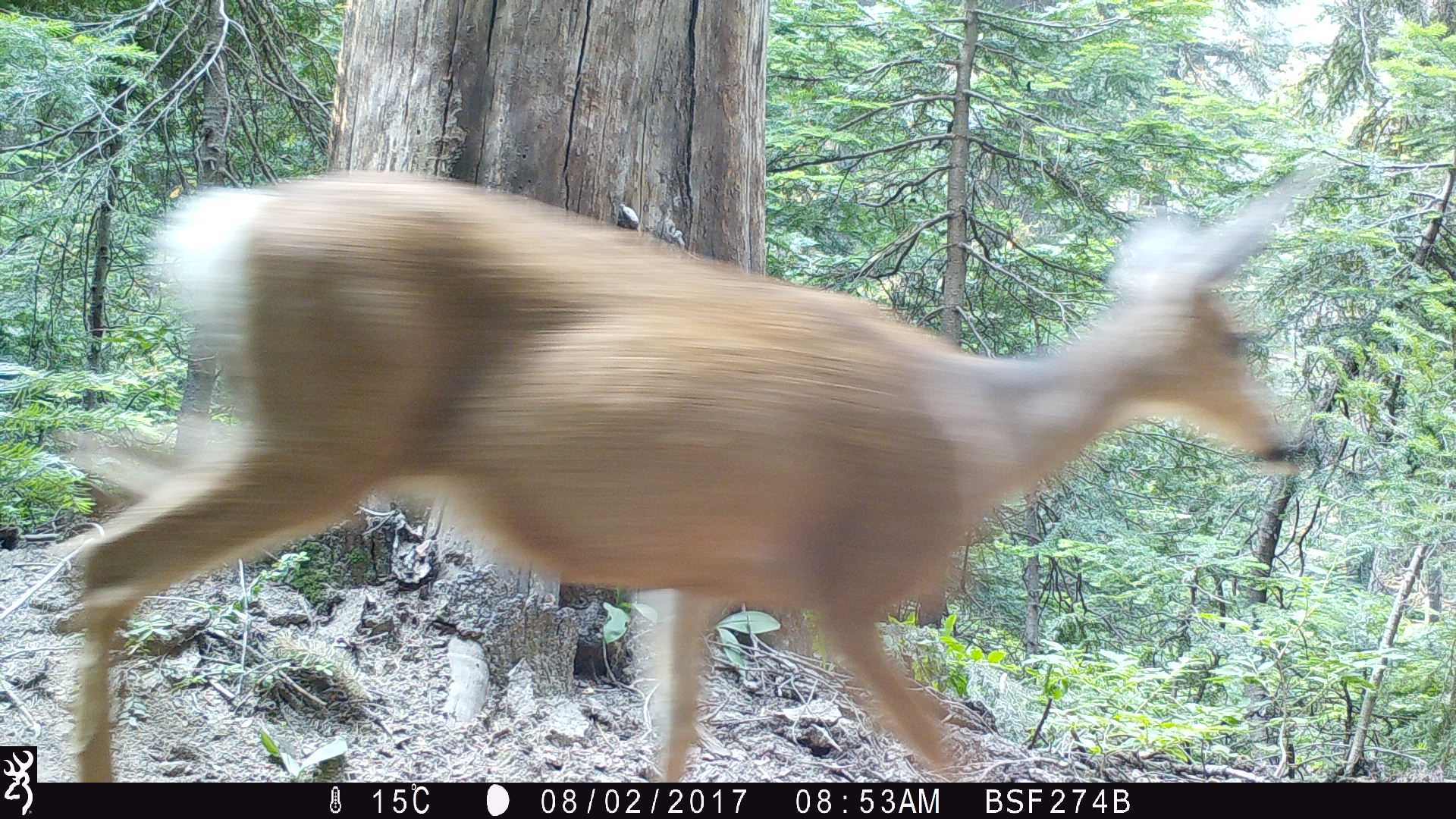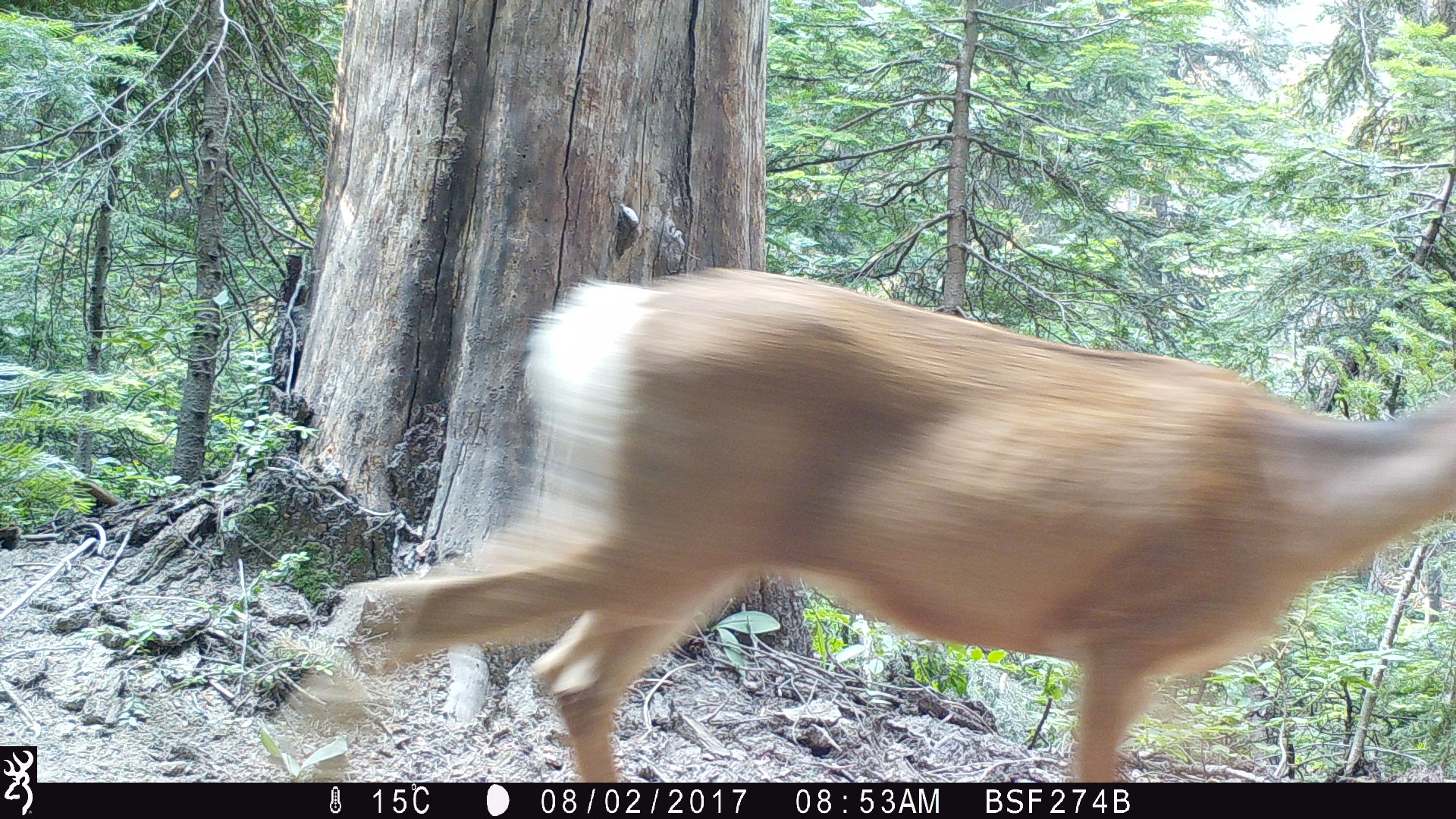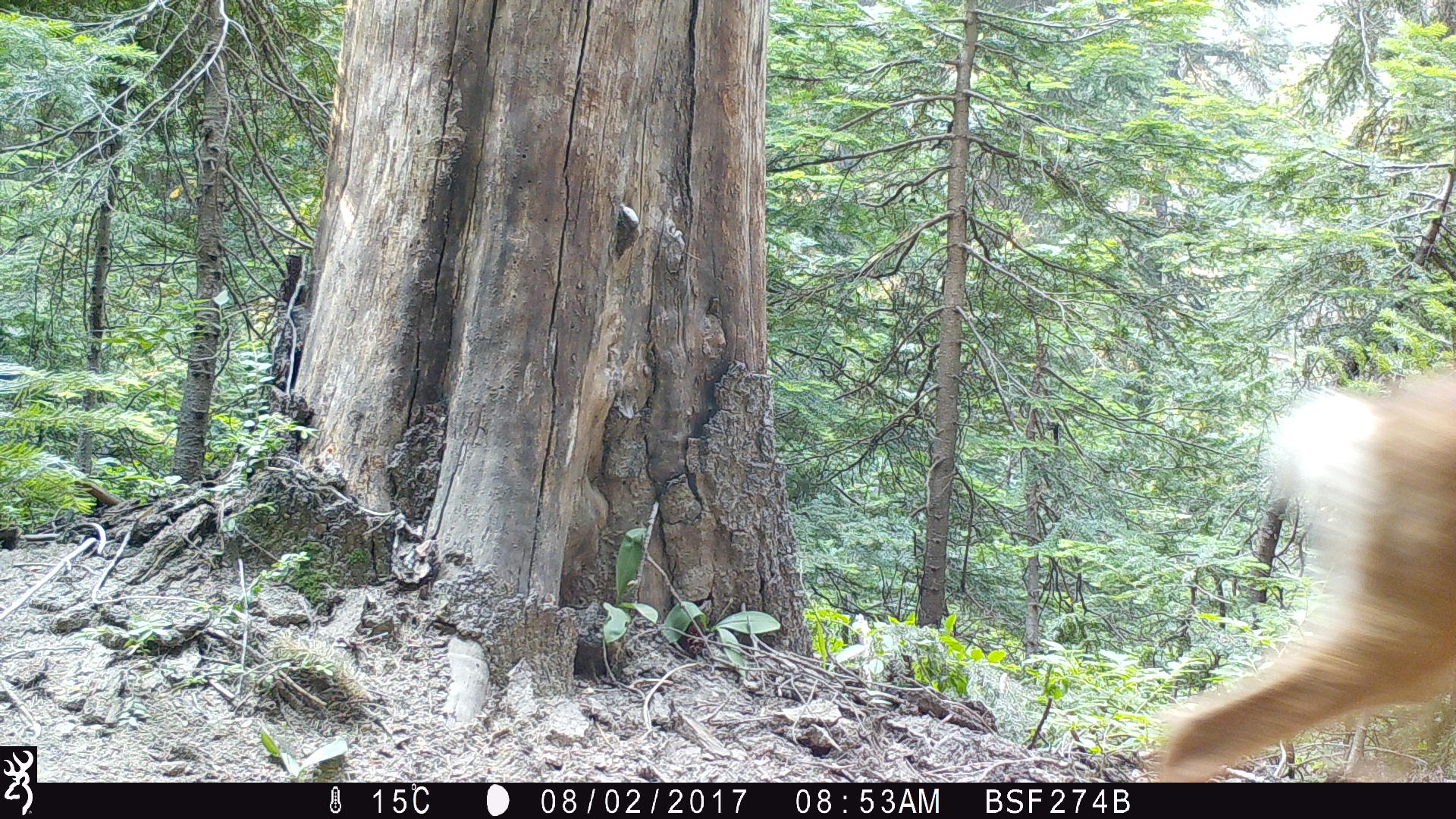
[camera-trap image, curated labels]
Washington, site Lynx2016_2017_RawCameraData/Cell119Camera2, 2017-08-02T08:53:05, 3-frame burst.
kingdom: Animalia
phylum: Chordata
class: Mammalia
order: Artiodactyla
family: Cervidae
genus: Odocoileus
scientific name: Odocoileus hemionus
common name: mule deer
Odocoileus hemionus (mule deer). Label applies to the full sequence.